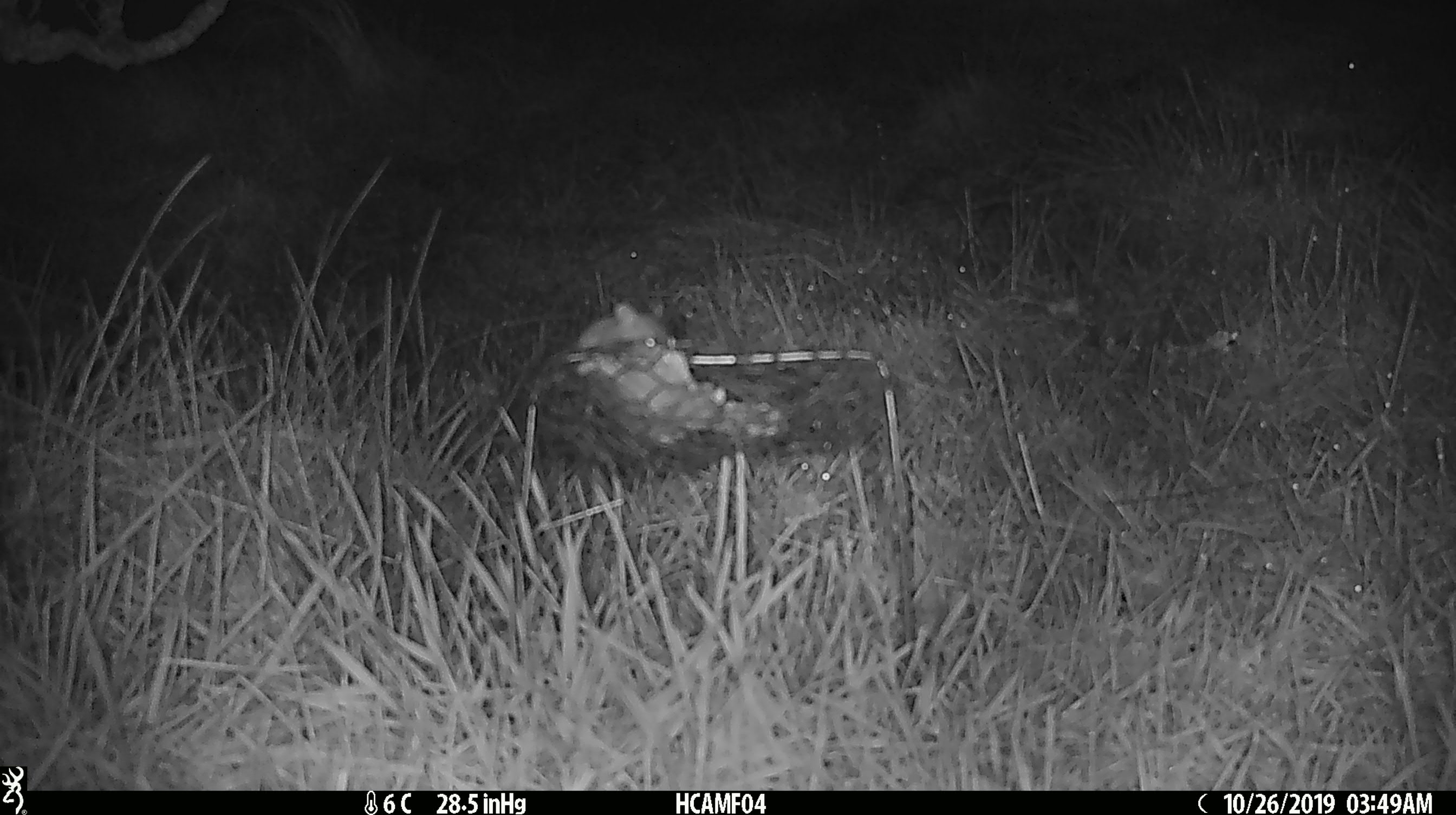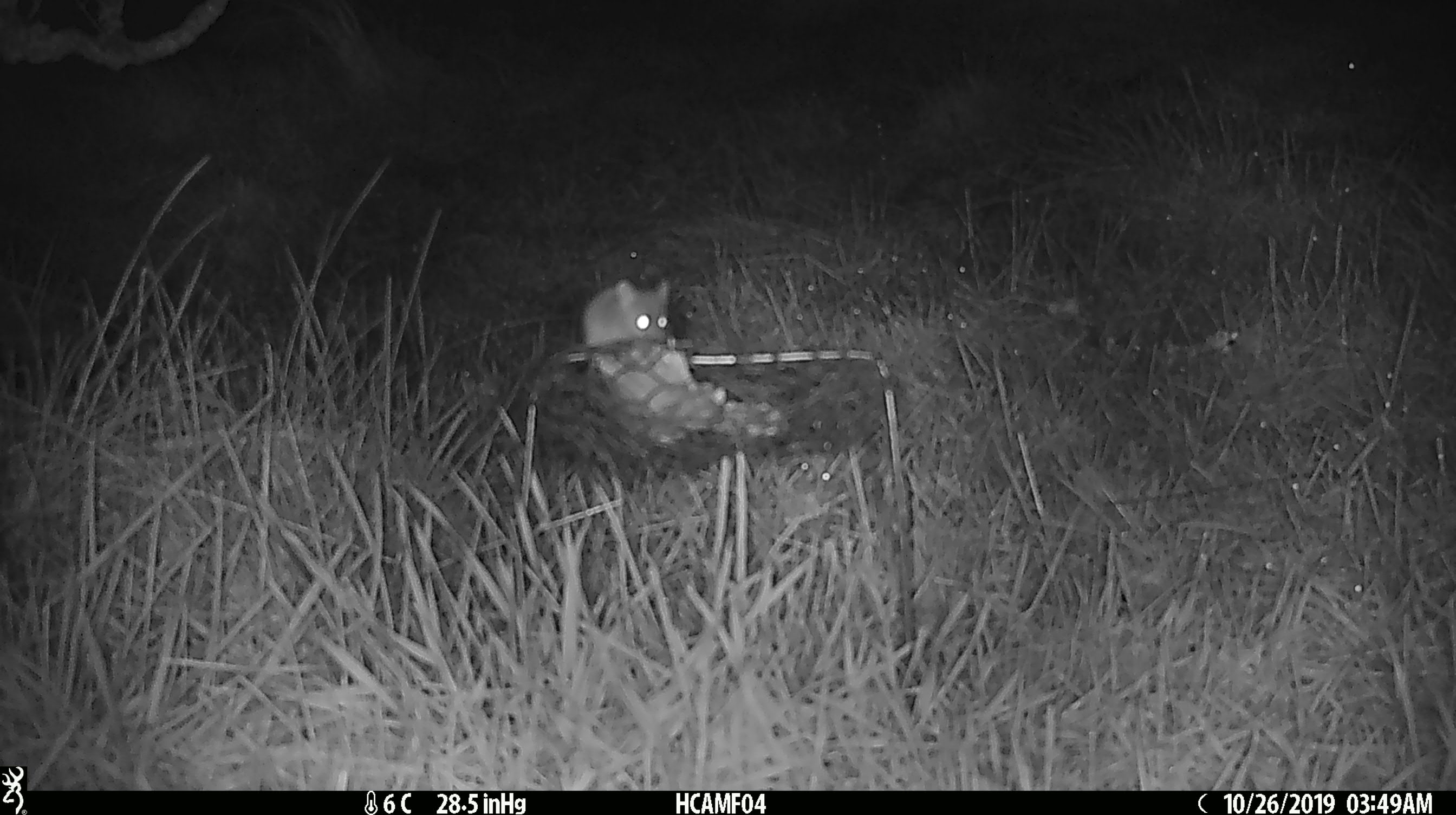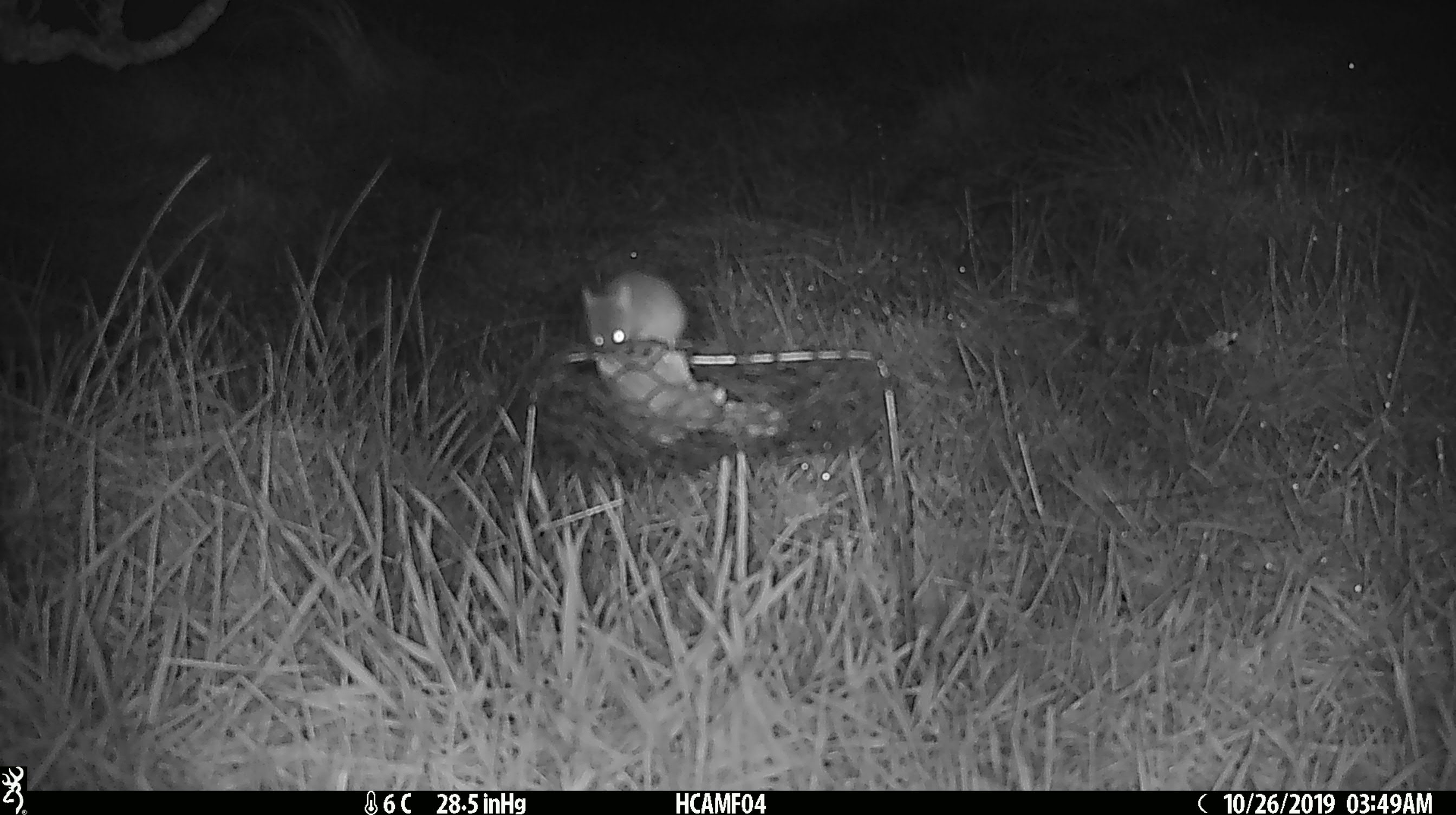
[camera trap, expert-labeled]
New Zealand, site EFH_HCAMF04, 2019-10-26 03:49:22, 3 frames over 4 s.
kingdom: Animalia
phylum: Chordata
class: Mammalia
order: Rodentia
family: Muridae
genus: Mus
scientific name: Mus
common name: mouse